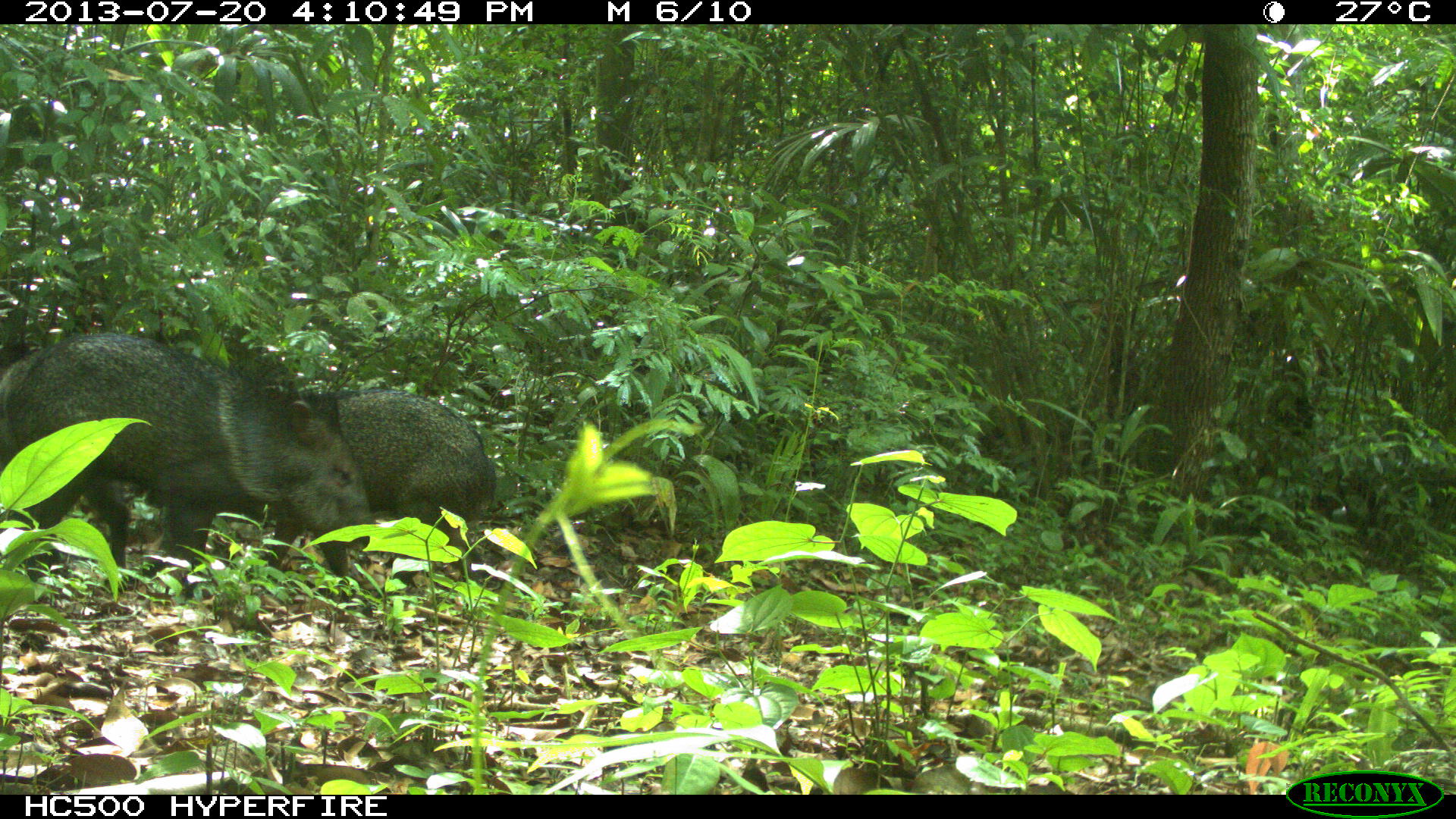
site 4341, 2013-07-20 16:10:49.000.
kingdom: Animalia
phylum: Chordata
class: Mammalia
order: Artiodactyla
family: Tayassuidae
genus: Pecari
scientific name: Pecari tajacu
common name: collared peccary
Pecari tajacu (collared peccary), count 2.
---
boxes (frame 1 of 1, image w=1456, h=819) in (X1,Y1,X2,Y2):
pecari tajacu: (0,330,374,600); (246,384,498,593)